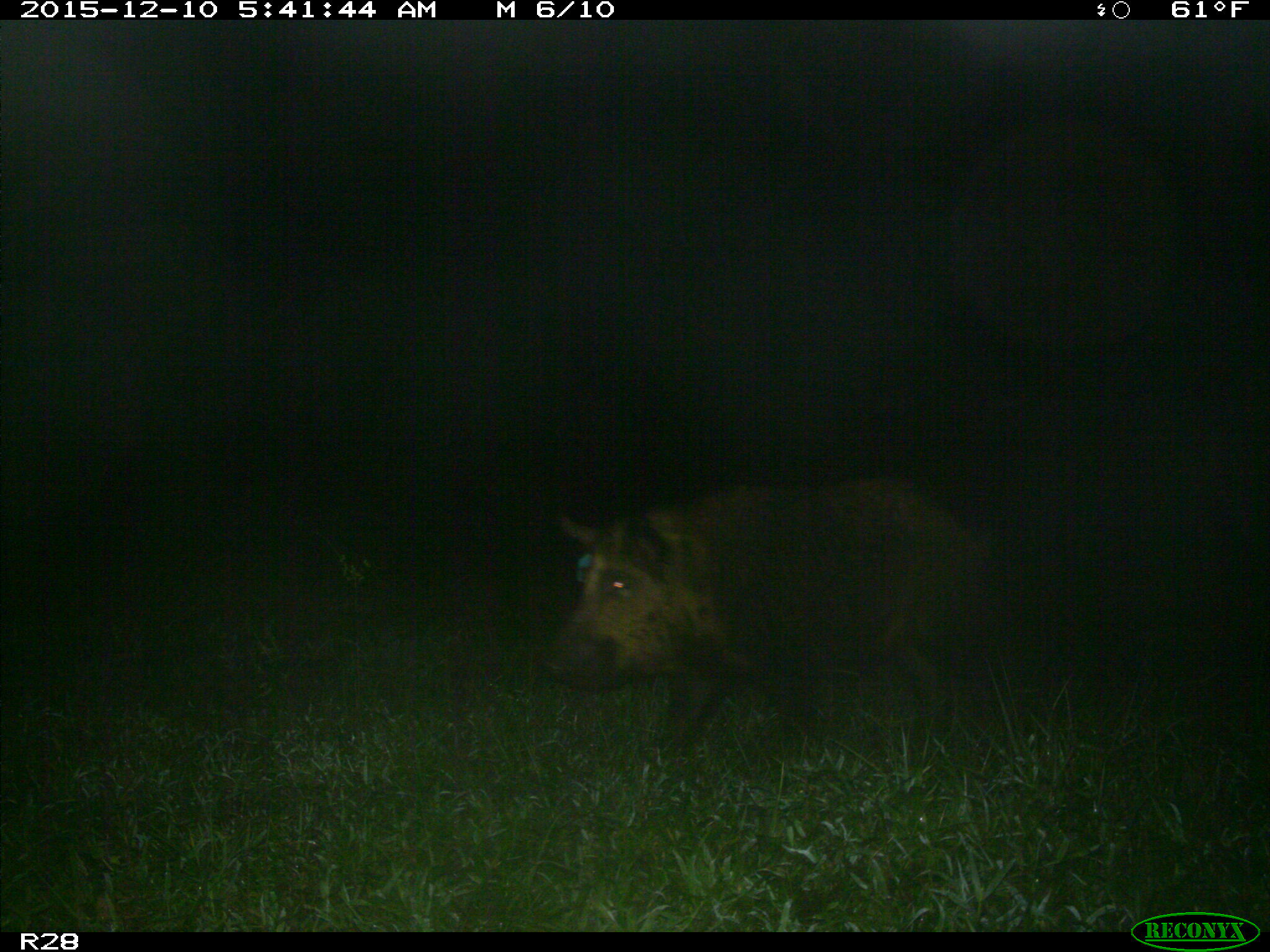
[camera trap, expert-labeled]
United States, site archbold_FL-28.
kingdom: Animalia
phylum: Chordata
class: Mammalia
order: Artiodactyla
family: Suidae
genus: Sus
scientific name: Sus scrofa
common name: wild boar